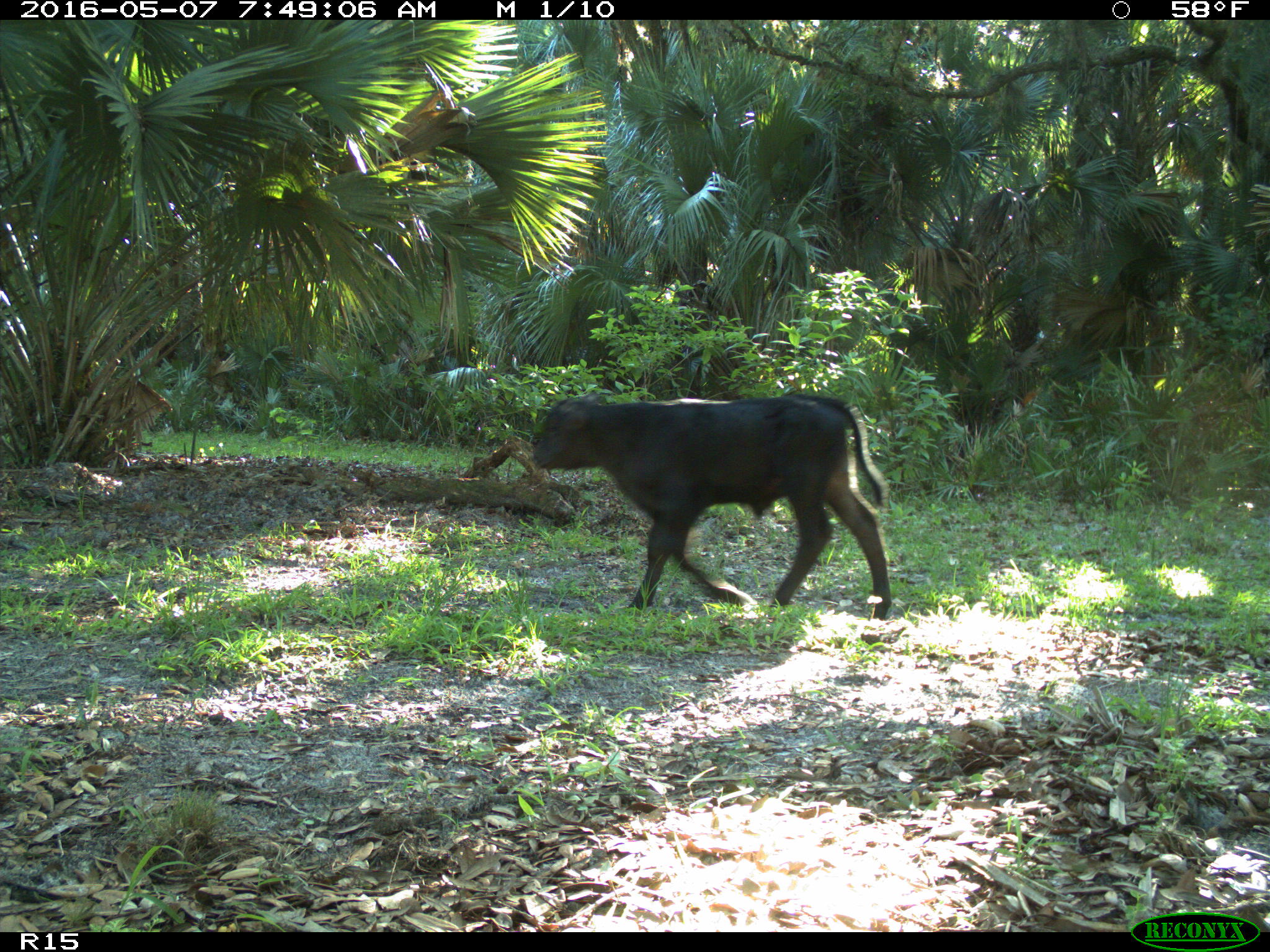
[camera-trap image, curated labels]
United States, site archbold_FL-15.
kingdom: Animalia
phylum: Chordata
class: Mammalia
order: Artiodactyla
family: Bovidae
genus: Bos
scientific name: Bos taurus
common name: domestic cow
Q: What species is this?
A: Bos taurus (domestic cow).